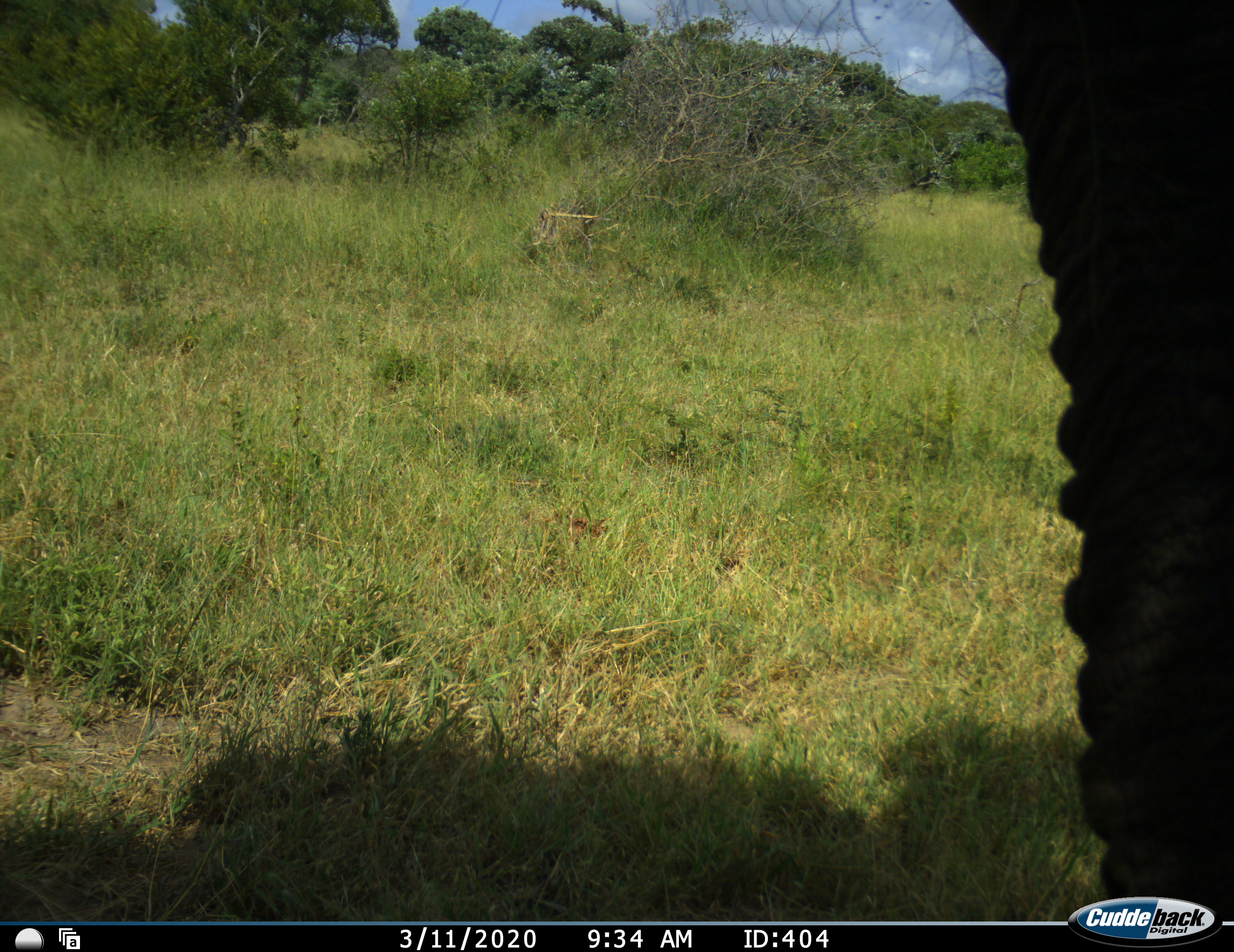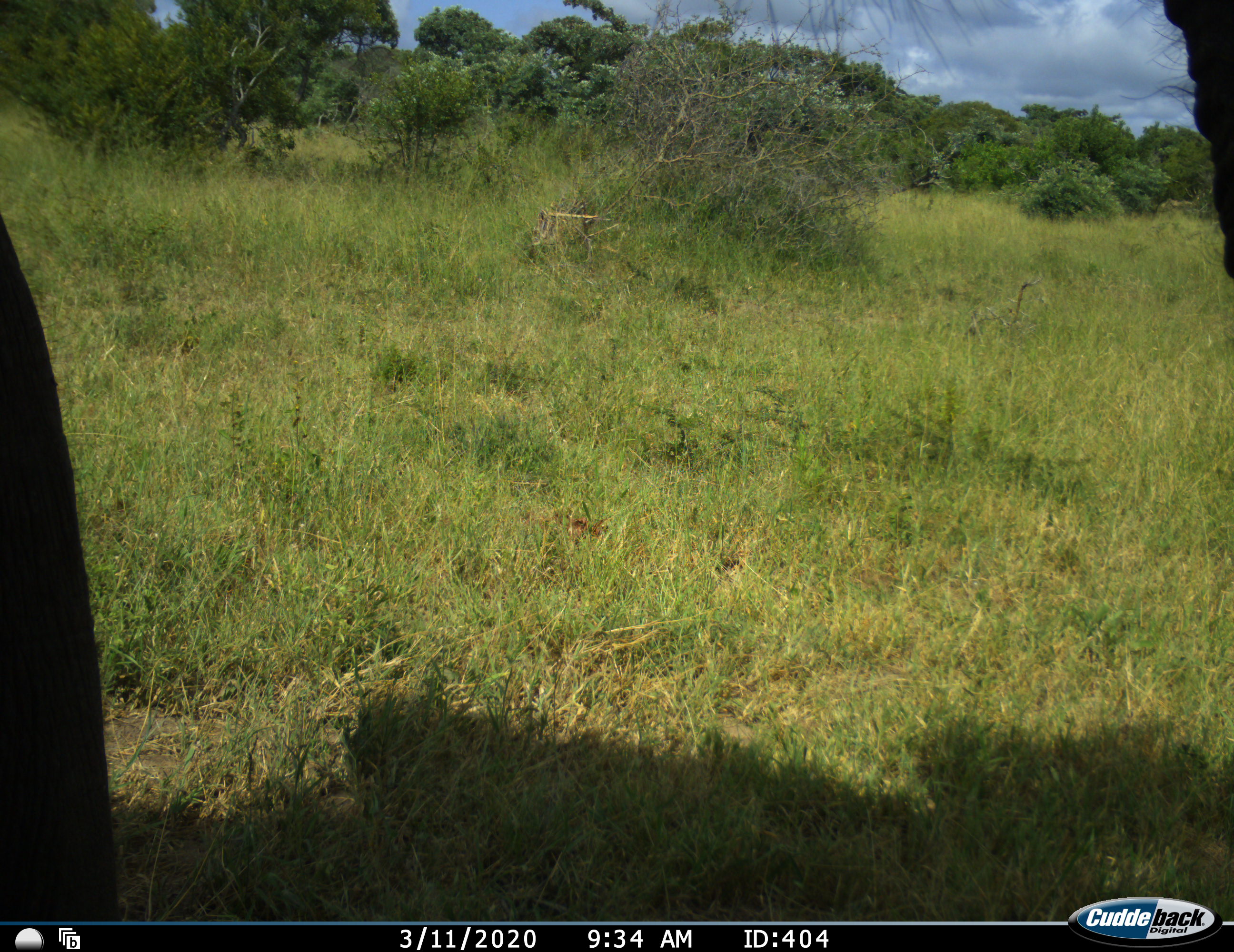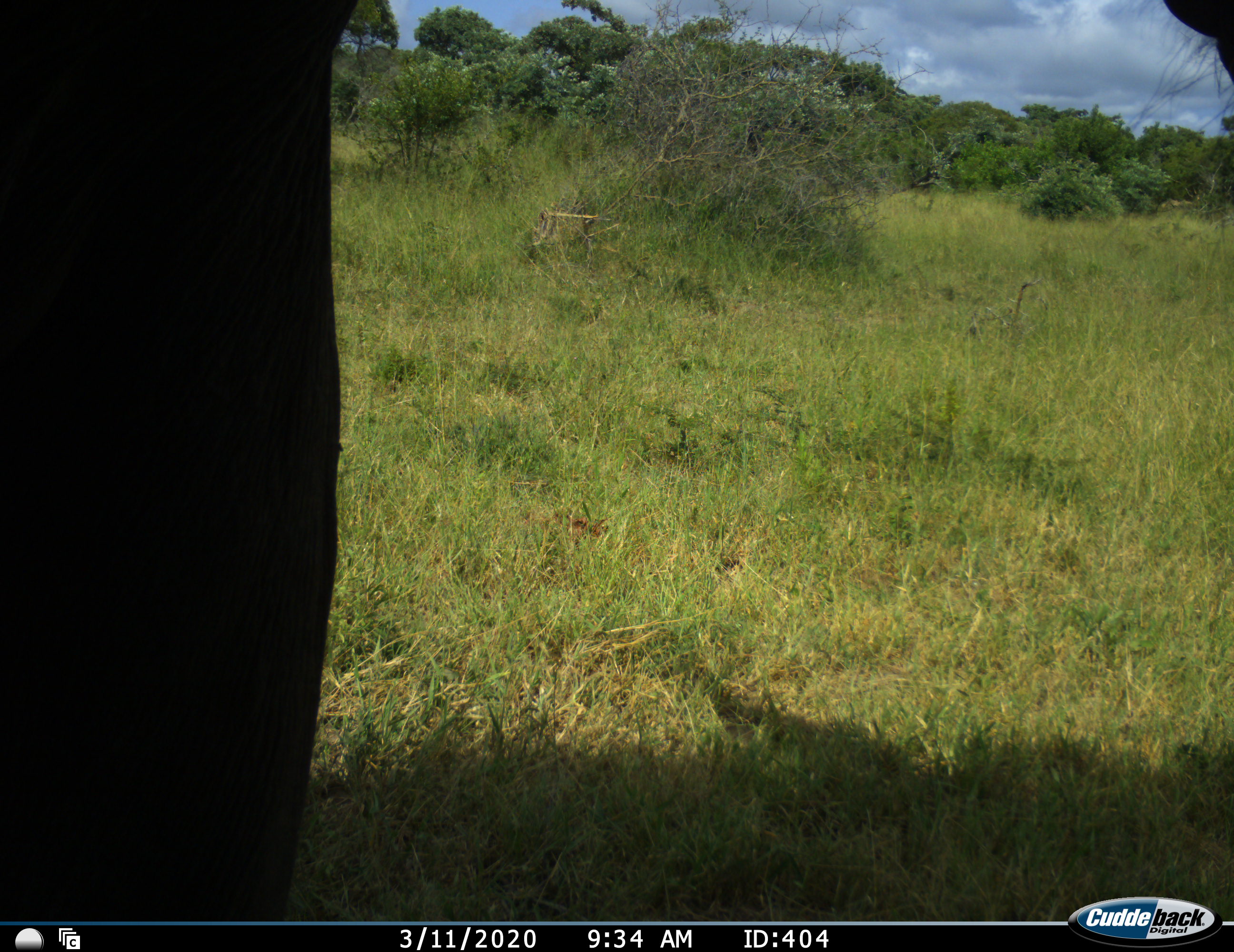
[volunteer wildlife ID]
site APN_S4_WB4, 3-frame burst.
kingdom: Animalia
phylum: Chordata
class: Mammalia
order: Proboscidea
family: Elephantidae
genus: Loxodonta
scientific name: Loxodonta africana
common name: african bush elephant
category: elephant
Elephant (african bush elephant) (Loxodonta africana), count 1. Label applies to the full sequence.